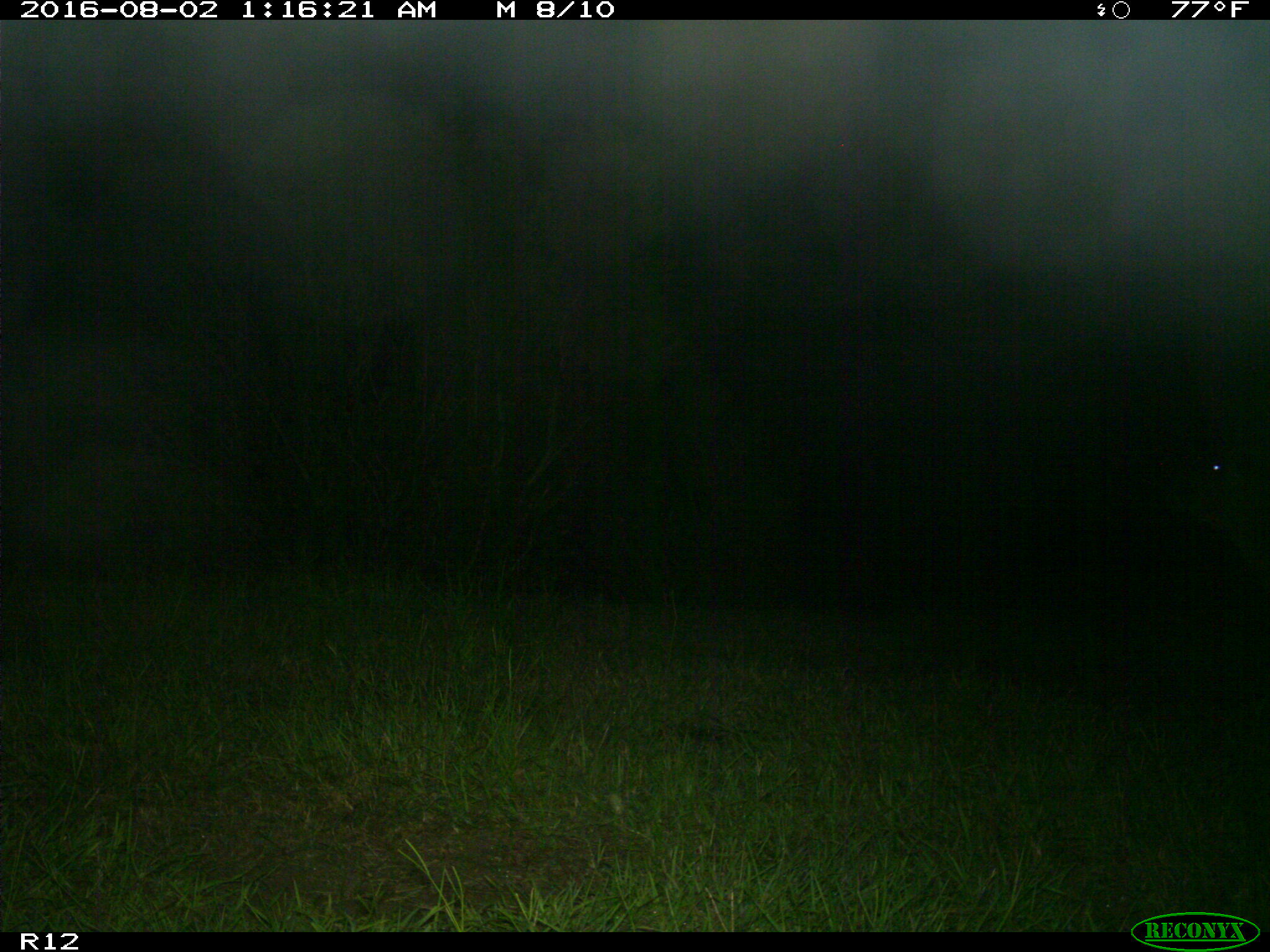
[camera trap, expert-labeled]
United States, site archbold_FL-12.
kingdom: Animalia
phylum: Chordata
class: Mammalia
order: Artiodactyla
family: Bovidae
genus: Bos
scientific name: Bos taurus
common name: domestic cow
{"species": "Bos taurus (domestic cow)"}